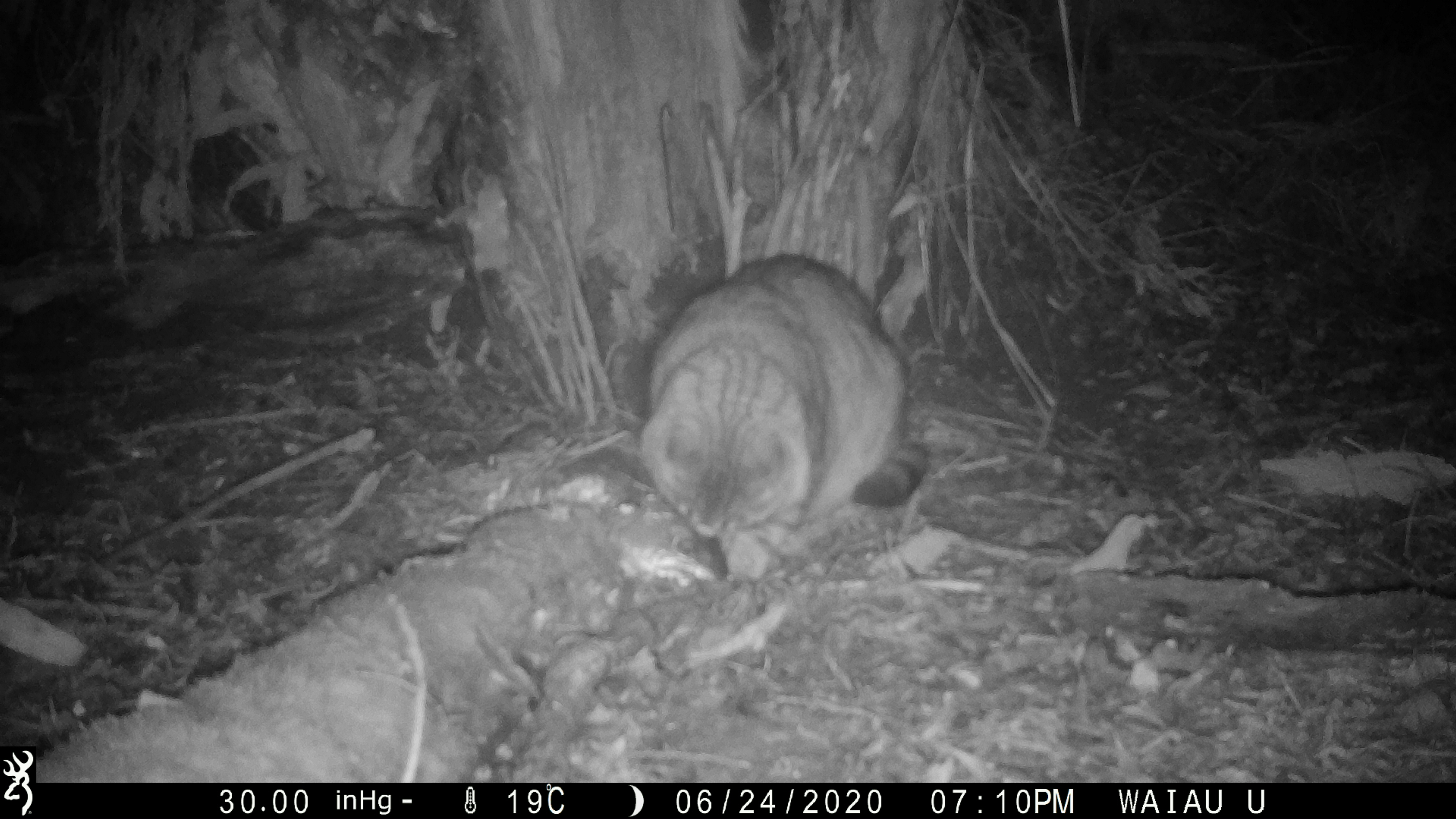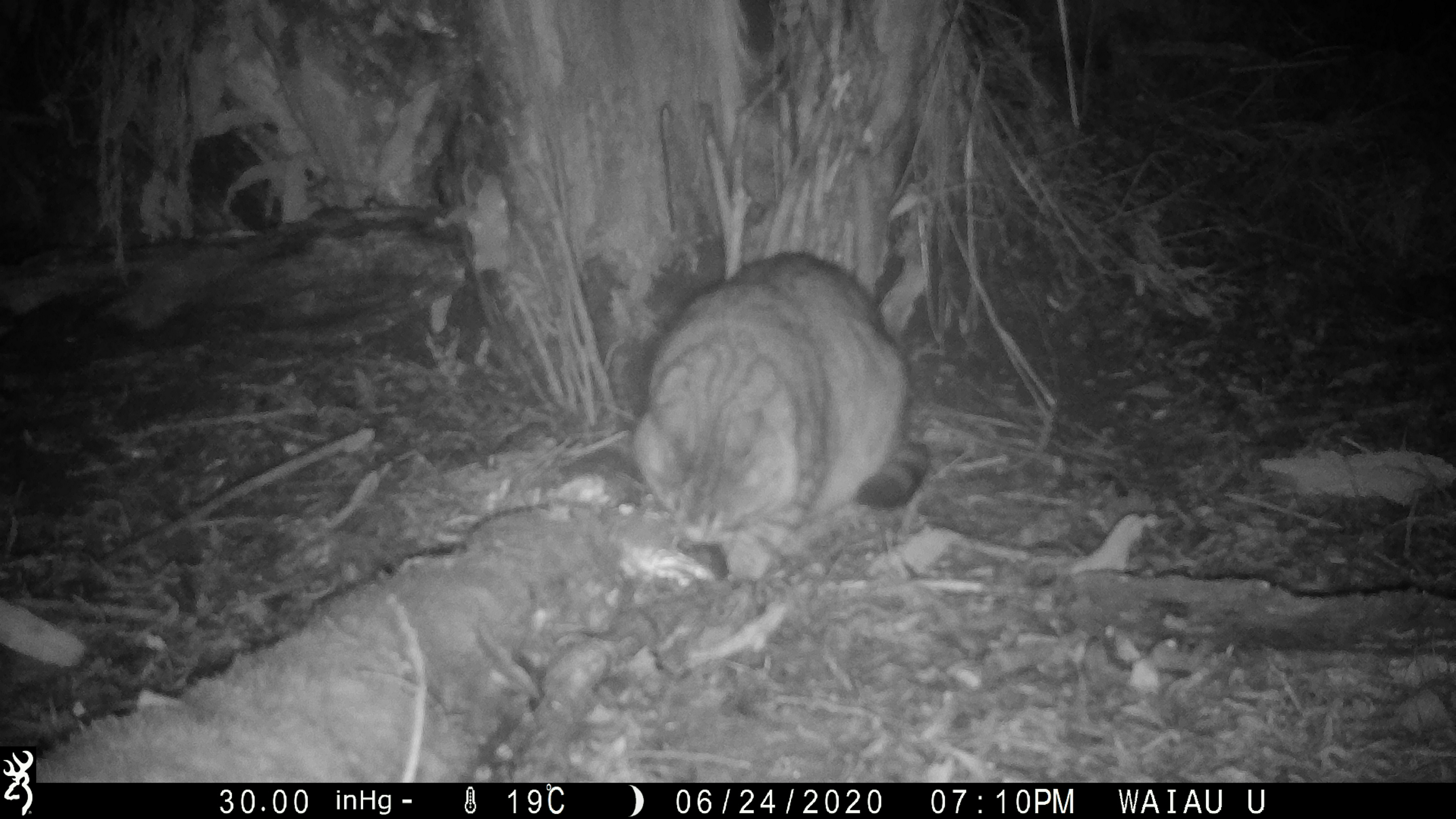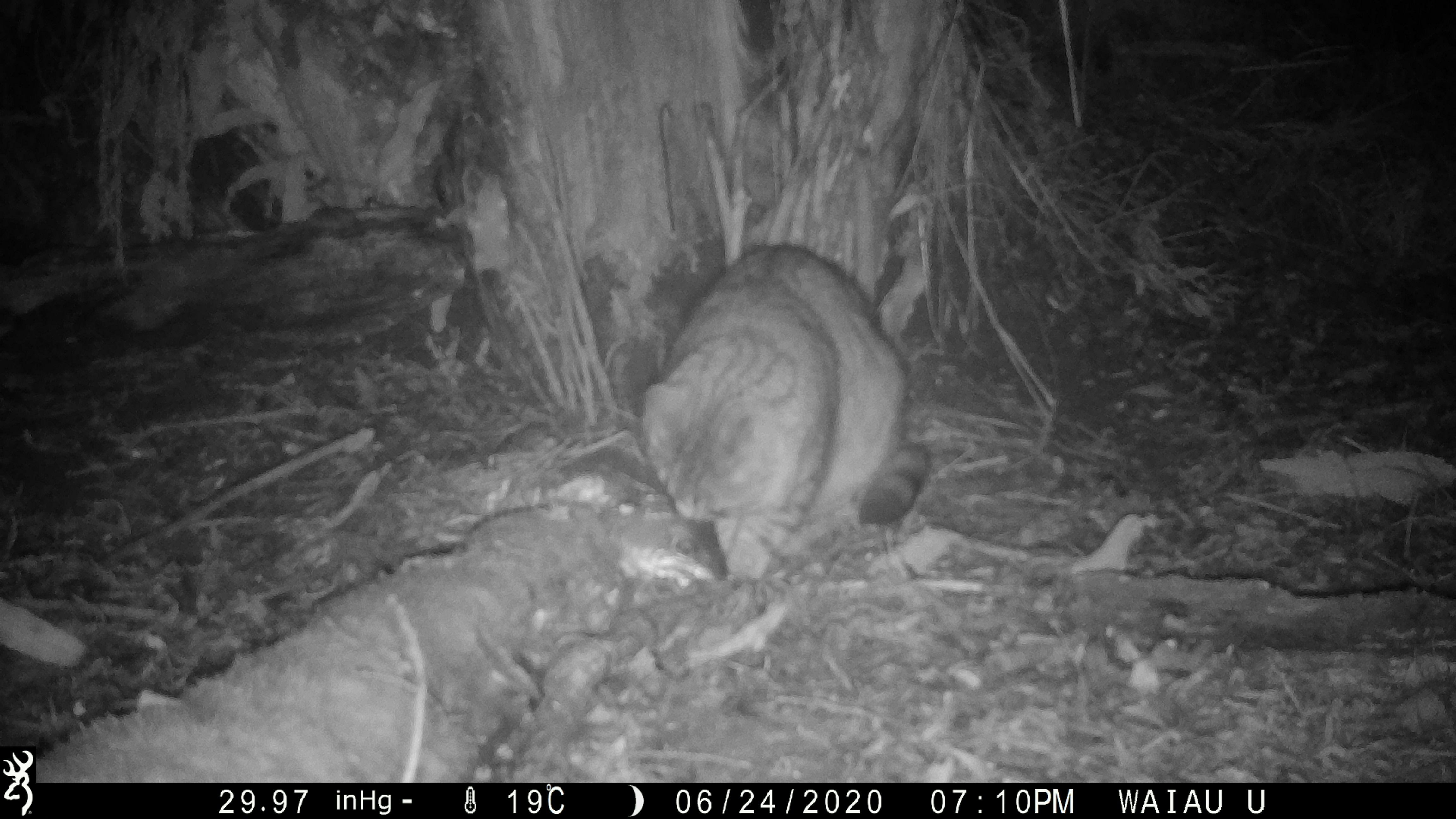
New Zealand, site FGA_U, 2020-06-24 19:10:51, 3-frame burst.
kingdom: Animalia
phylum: Chordata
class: Mammalia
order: Carnivora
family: Felidae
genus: Felis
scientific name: Felis catus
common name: domestic cat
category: cat